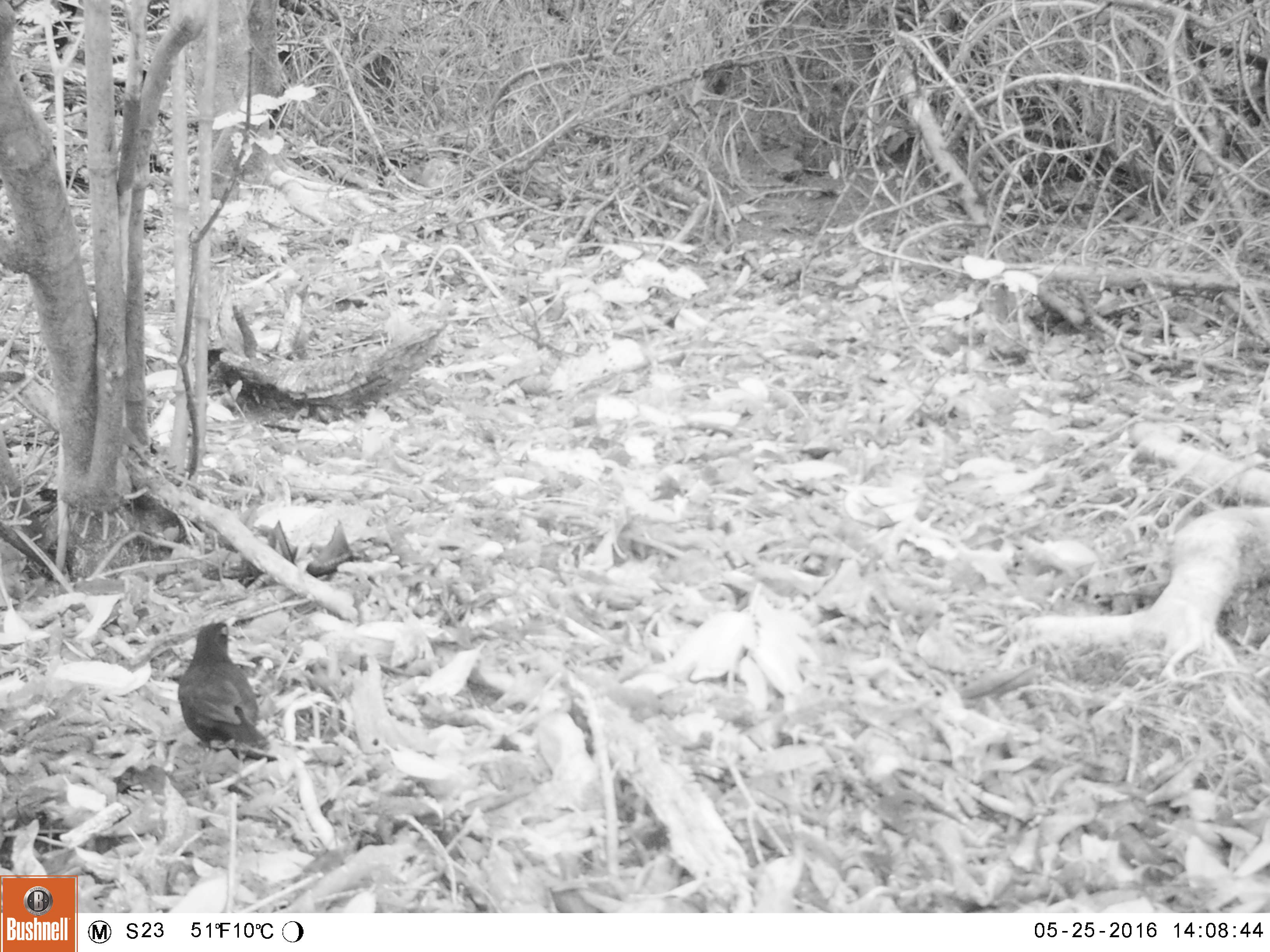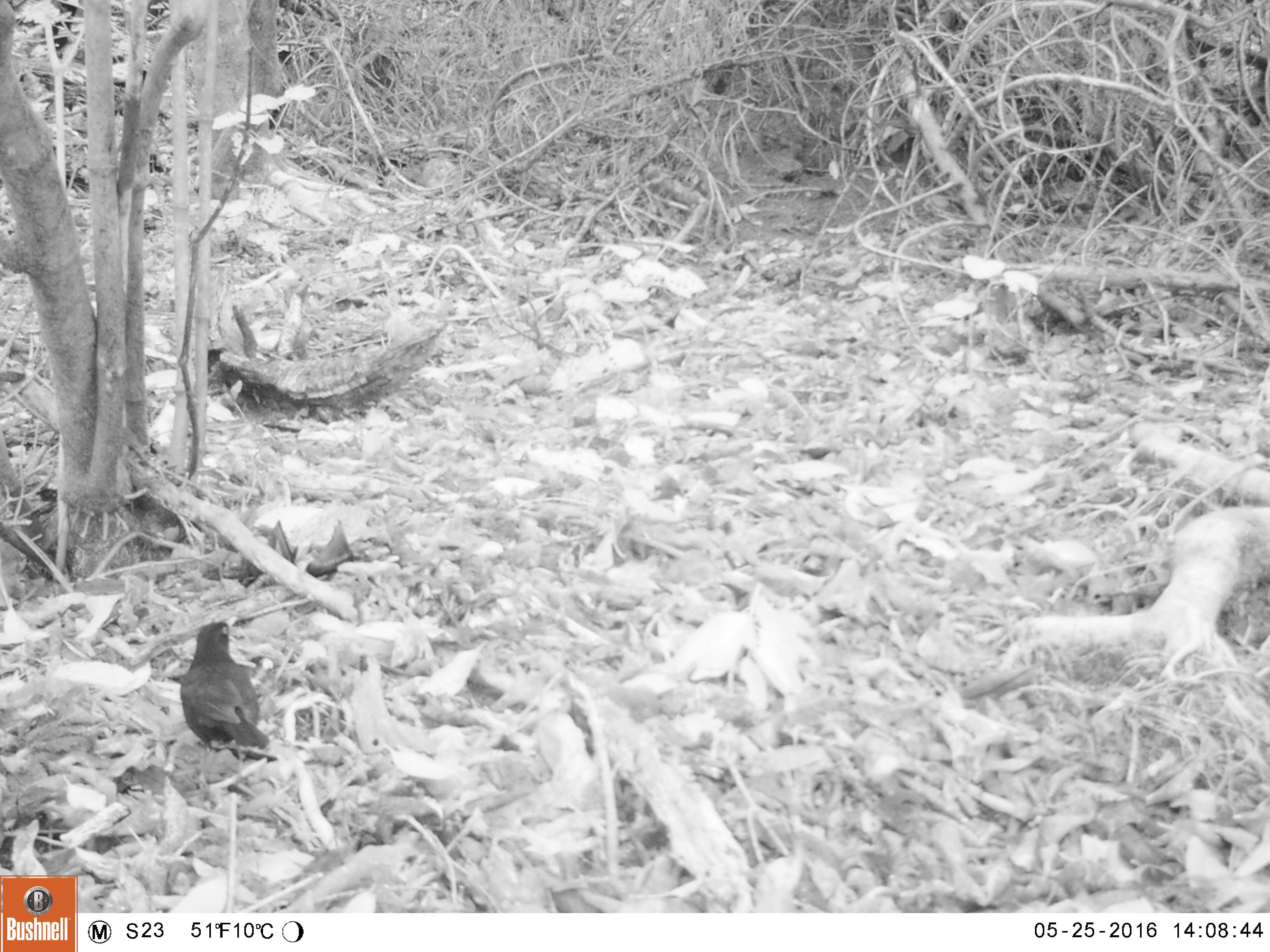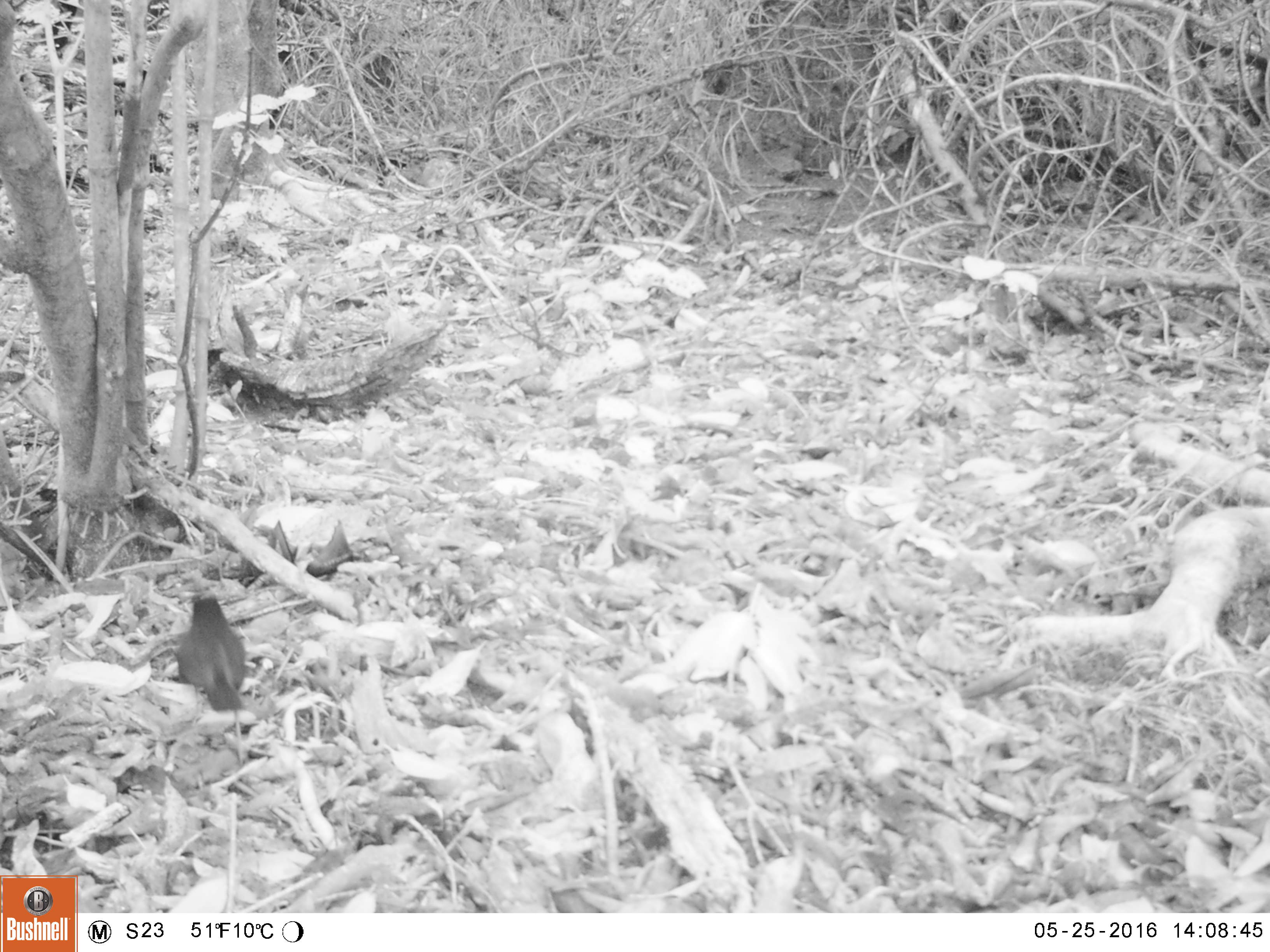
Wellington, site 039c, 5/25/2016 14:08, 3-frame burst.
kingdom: Animalia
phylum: Chordata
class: Aves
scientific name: Aves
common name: bird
Bird (Aves).